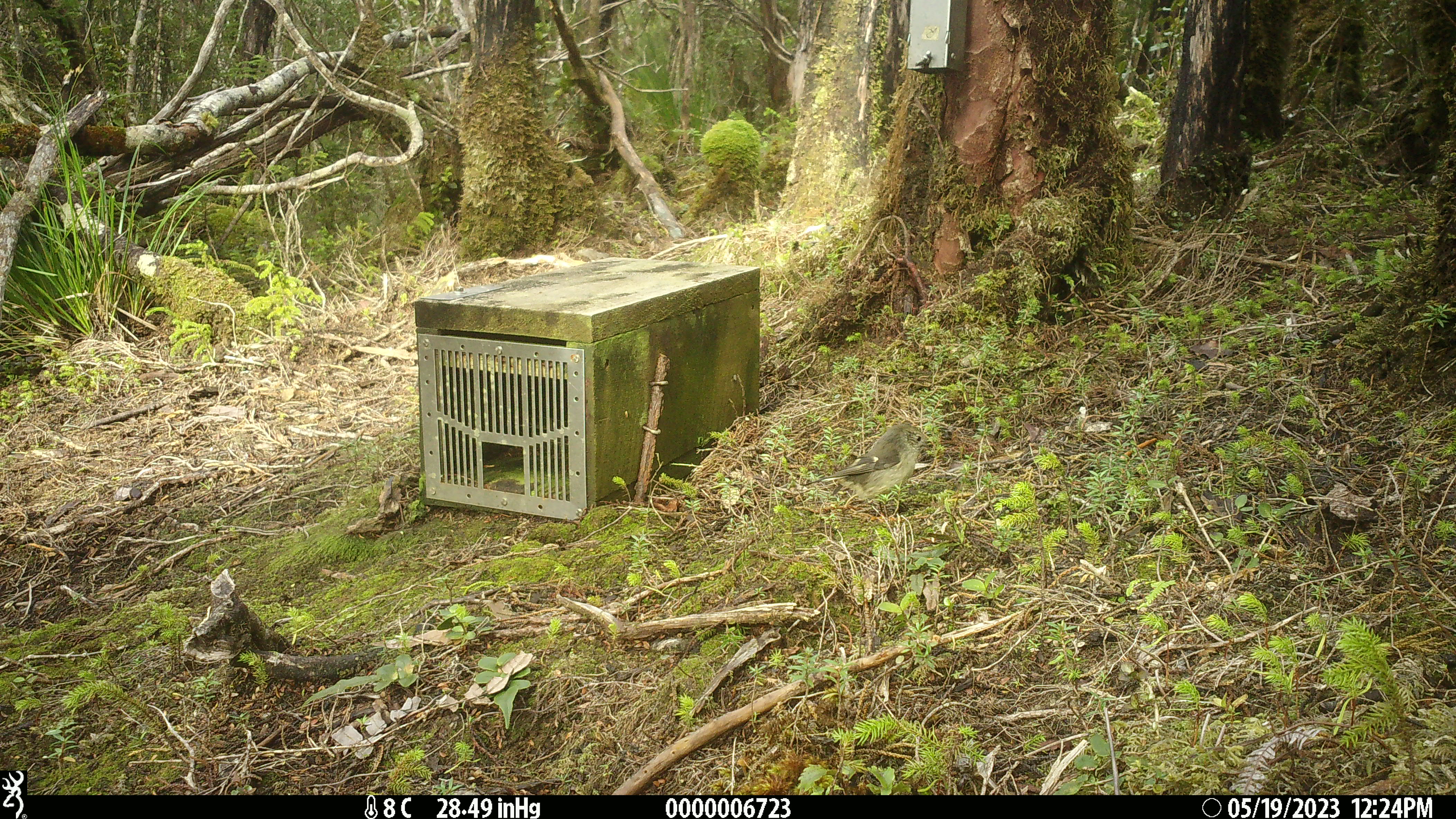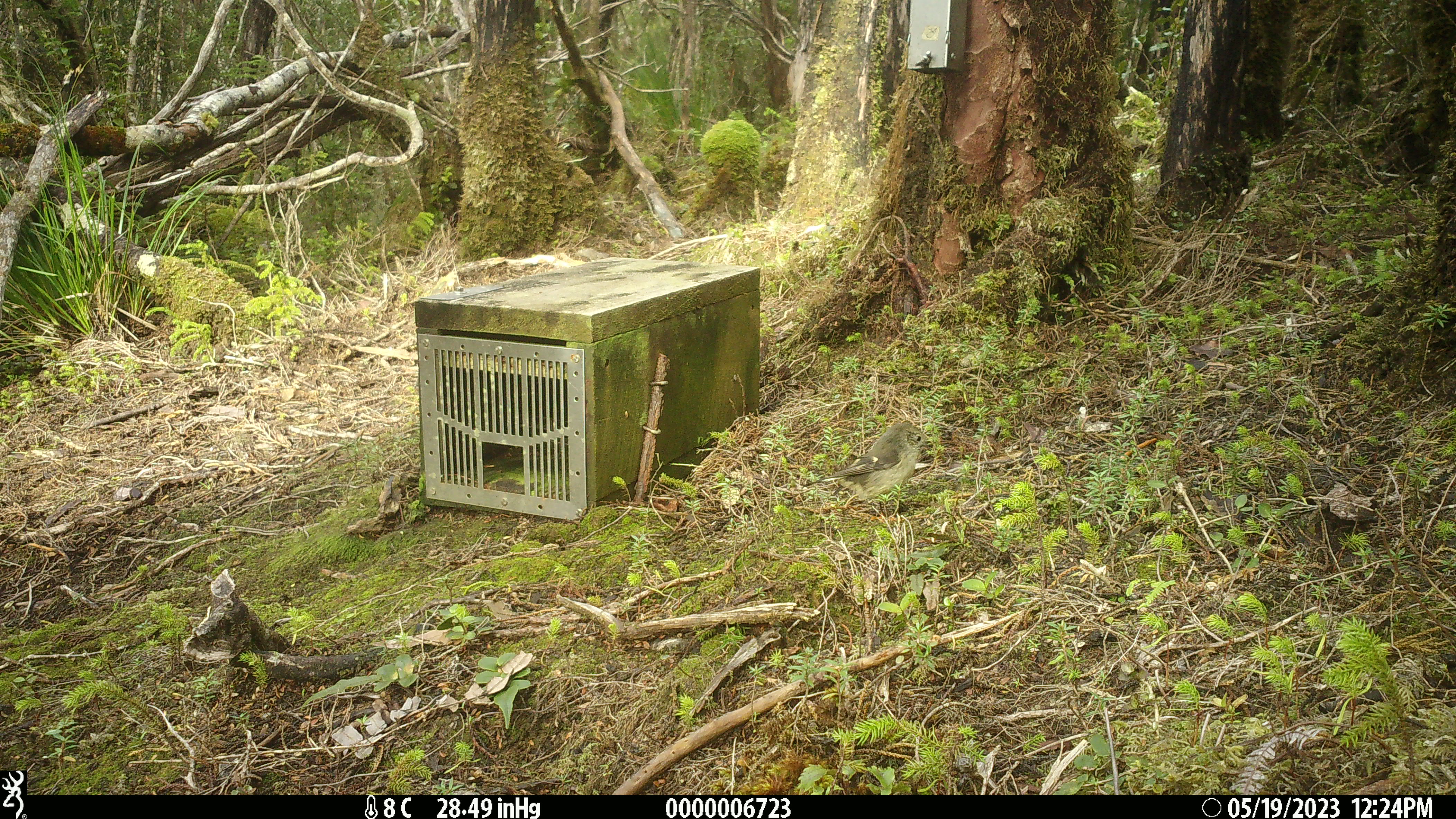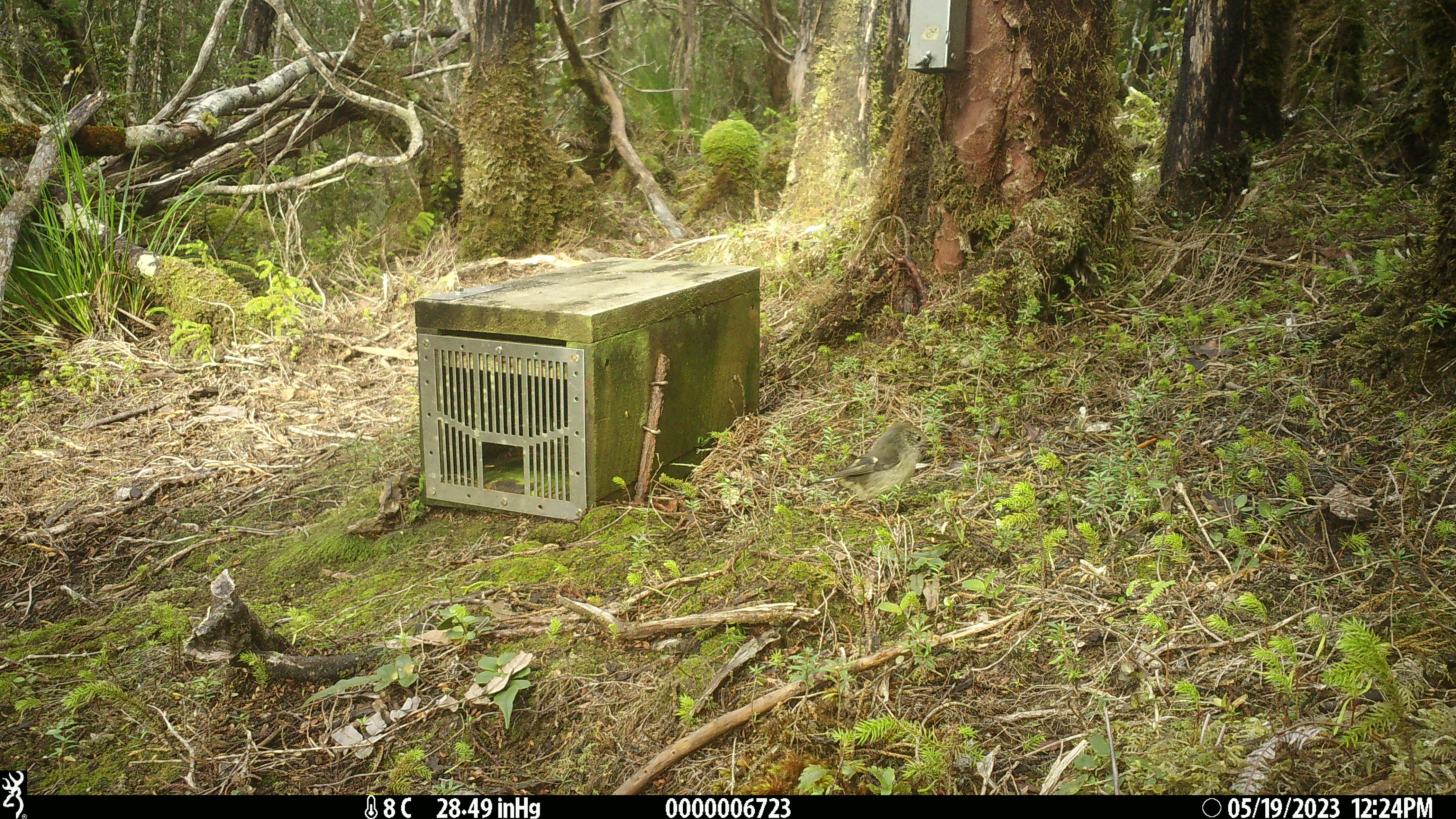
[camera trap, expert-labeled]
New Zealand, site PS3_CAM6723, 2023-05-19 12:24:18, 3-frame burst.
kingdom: Animalia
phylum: Chordata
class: Aves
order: Passeriformes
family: Petroicidae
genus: Petroica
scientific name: Petroica macrocephala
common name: tomtit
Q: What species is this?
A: Tomtit (Petroica macrocephala).